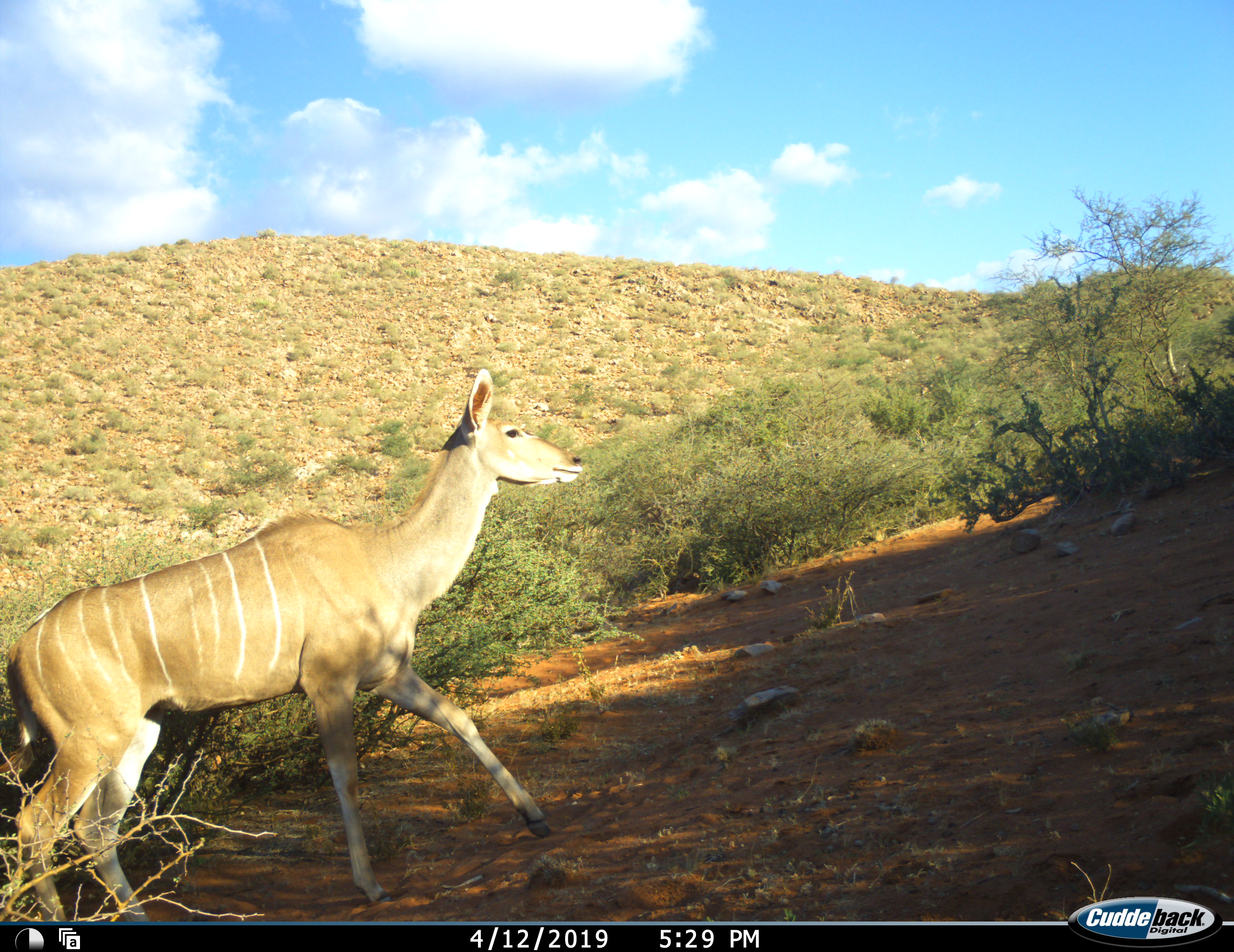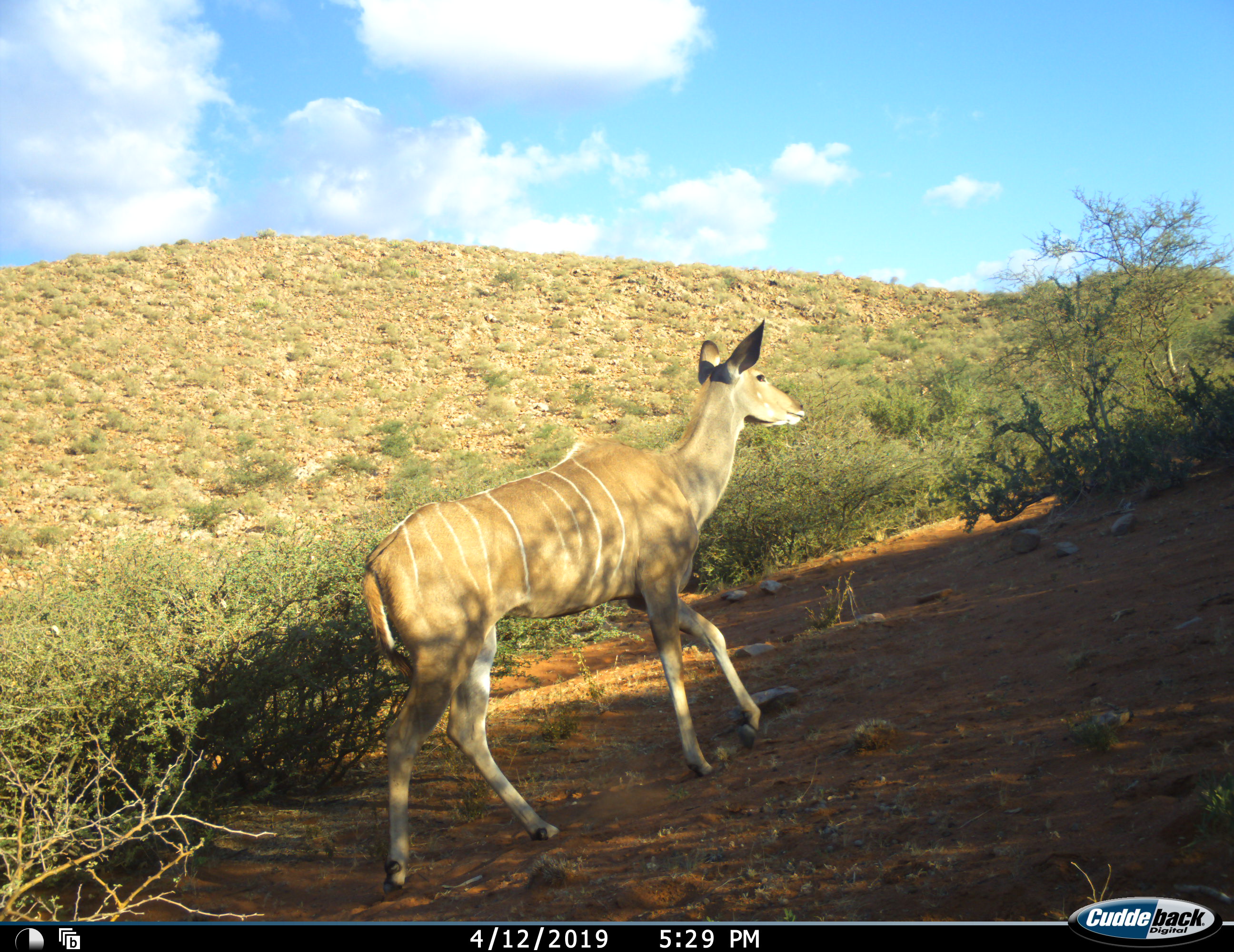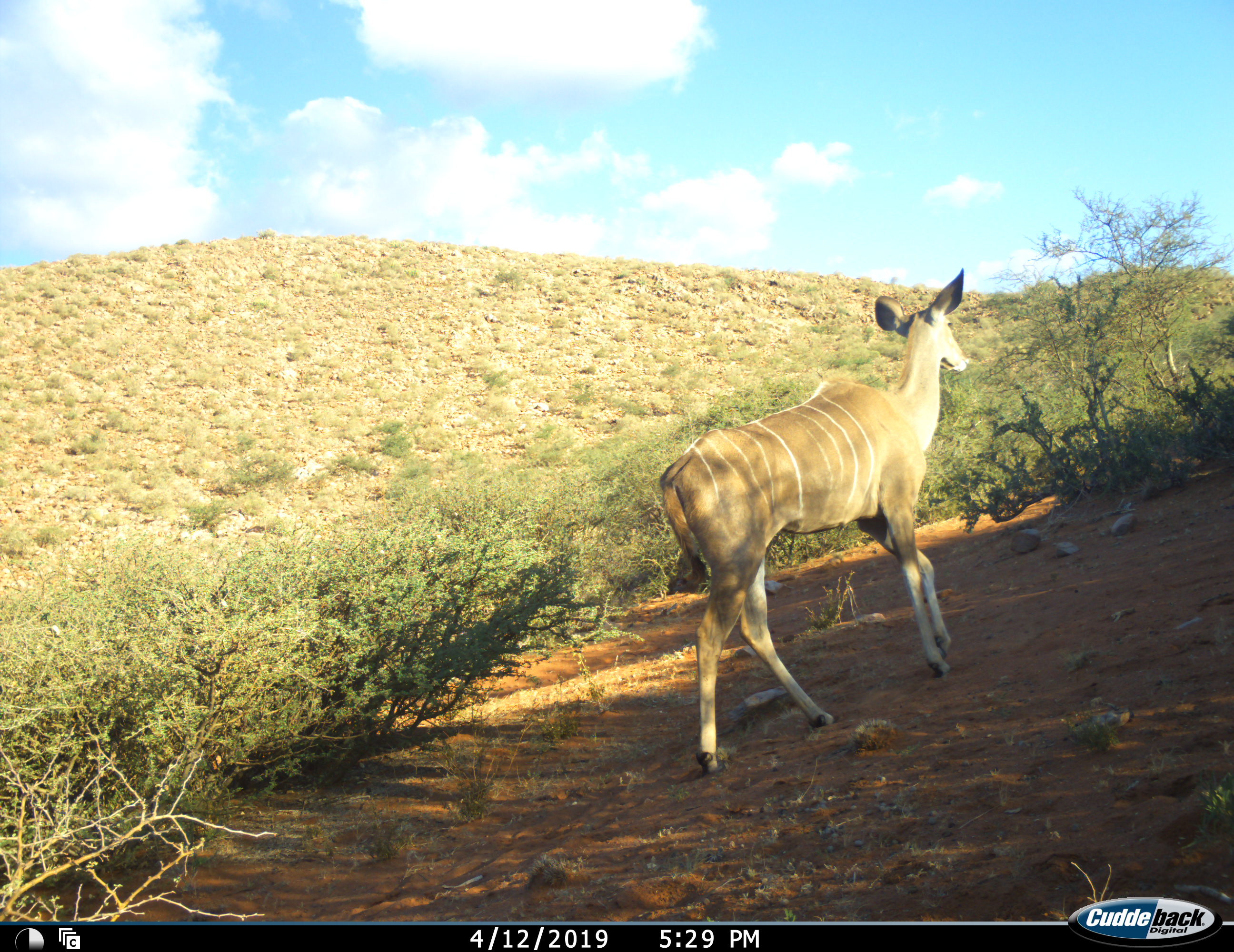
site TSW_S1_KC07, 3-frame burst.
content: unidentified animal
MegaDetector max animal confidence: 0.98